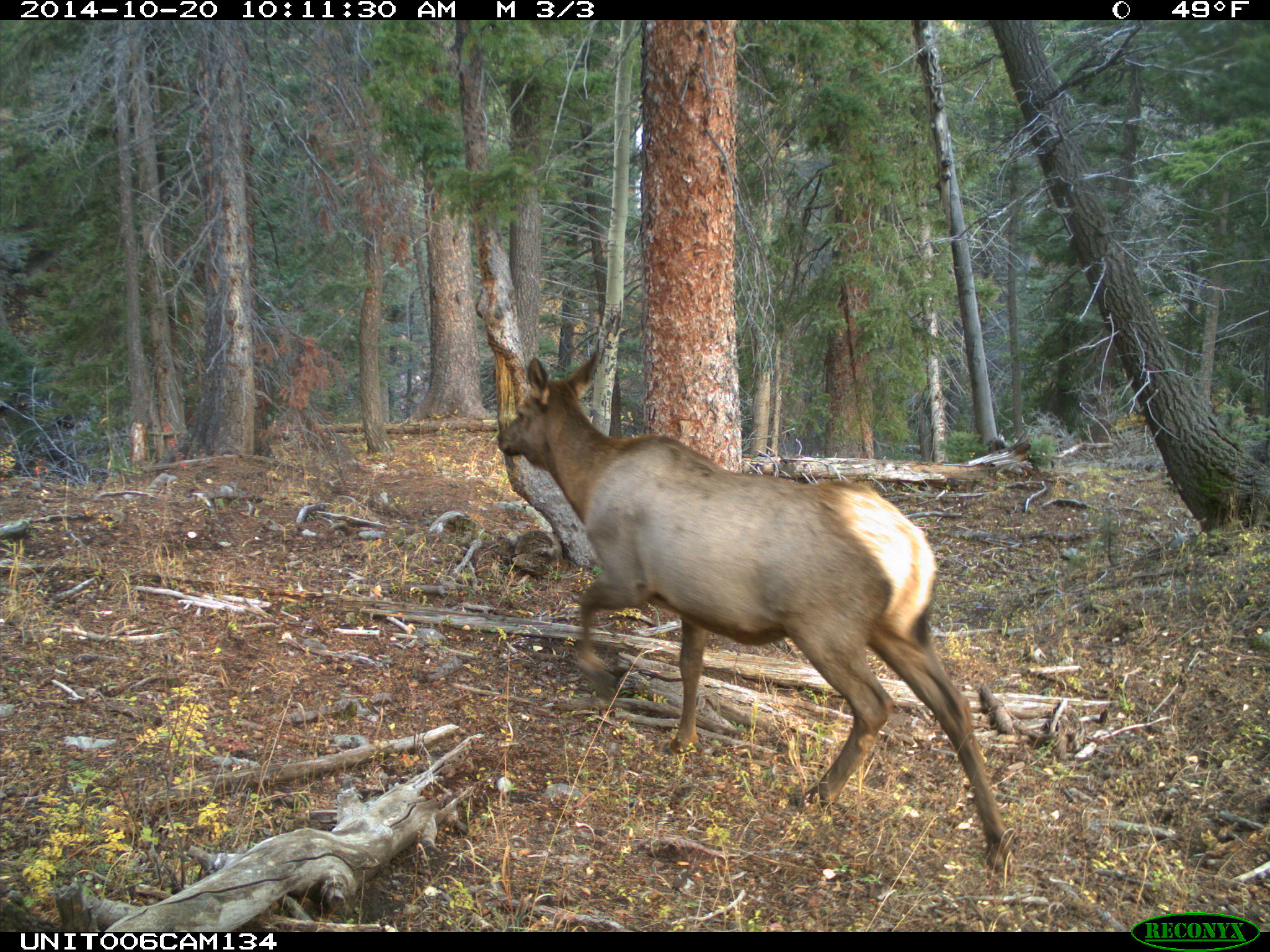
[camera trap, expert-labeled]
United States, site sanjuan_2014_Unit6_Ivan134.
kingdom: Animalia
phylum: Chordata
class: Mammalia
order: Artiodactyla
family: Cervidae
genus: Cervus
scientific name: Cervus elaphus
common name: red deer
Cervus elaphus (red deer).